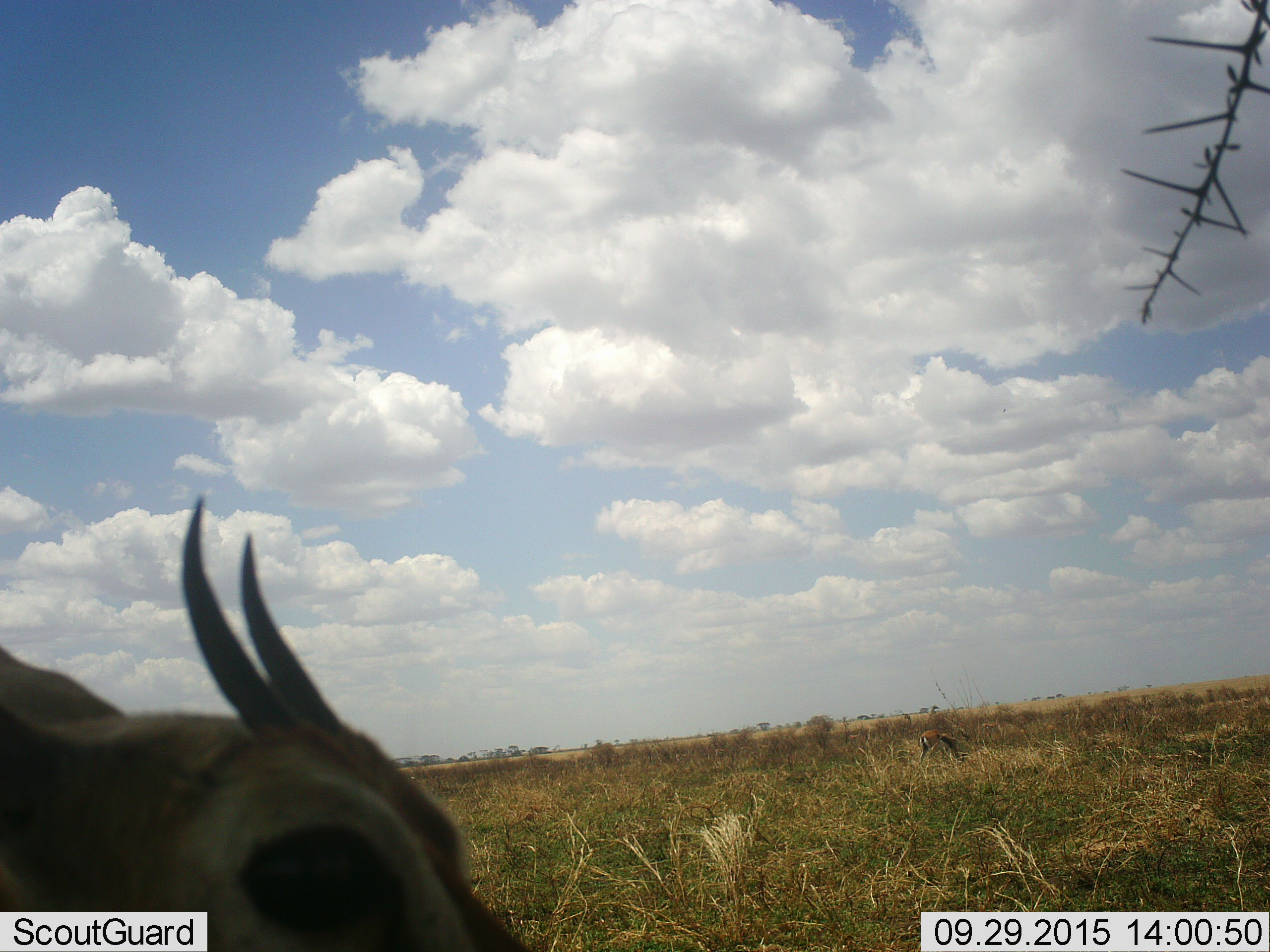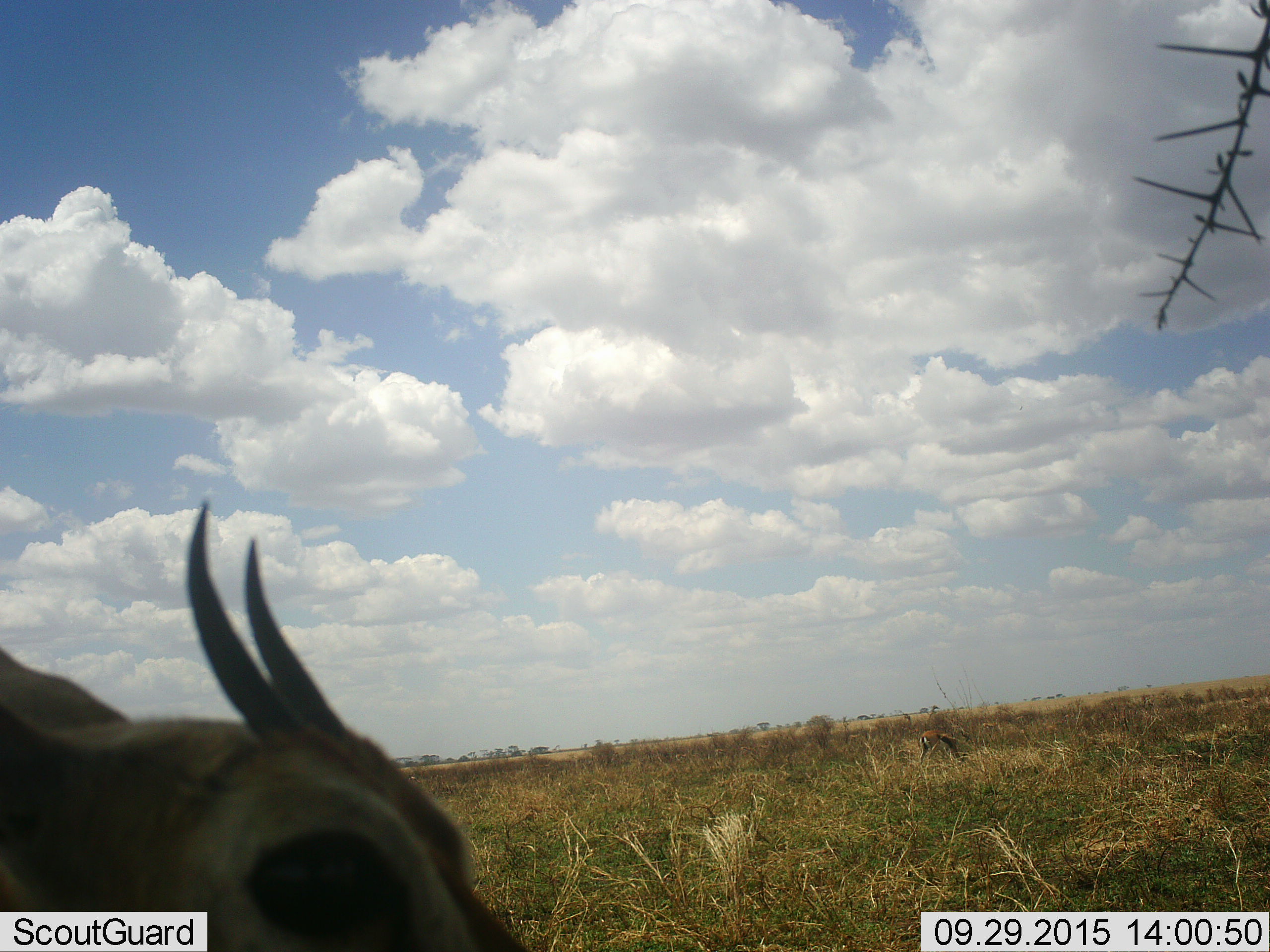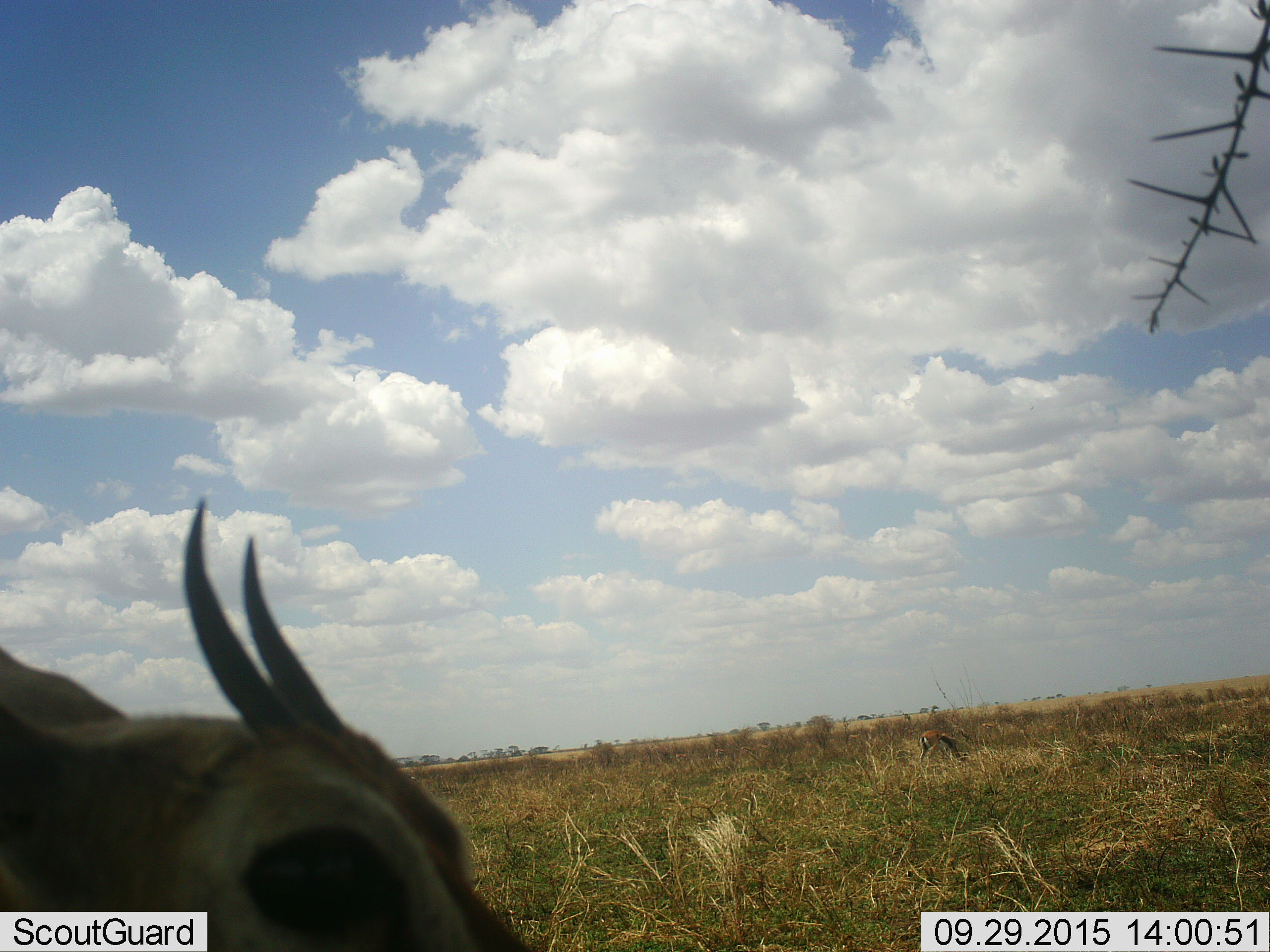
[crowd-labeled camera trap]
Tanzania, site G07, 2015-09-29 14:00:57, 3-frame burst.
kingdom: Animalia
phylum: Chordata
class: Mammalia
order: Artiodactyla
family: Bovidae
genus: Eudorcas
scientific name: Eudorcas thomsonii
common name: thomson's gazelle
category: gazellethomsons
Gazellethomsons (thomson's gazelle) (Eudorcas thomsonii), count 2. Behavior (volunteer vote fractions): standing 70%, resting 0%, moving 10%, interacting 0%. Young present (vote fraction): 0%. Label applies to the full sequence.